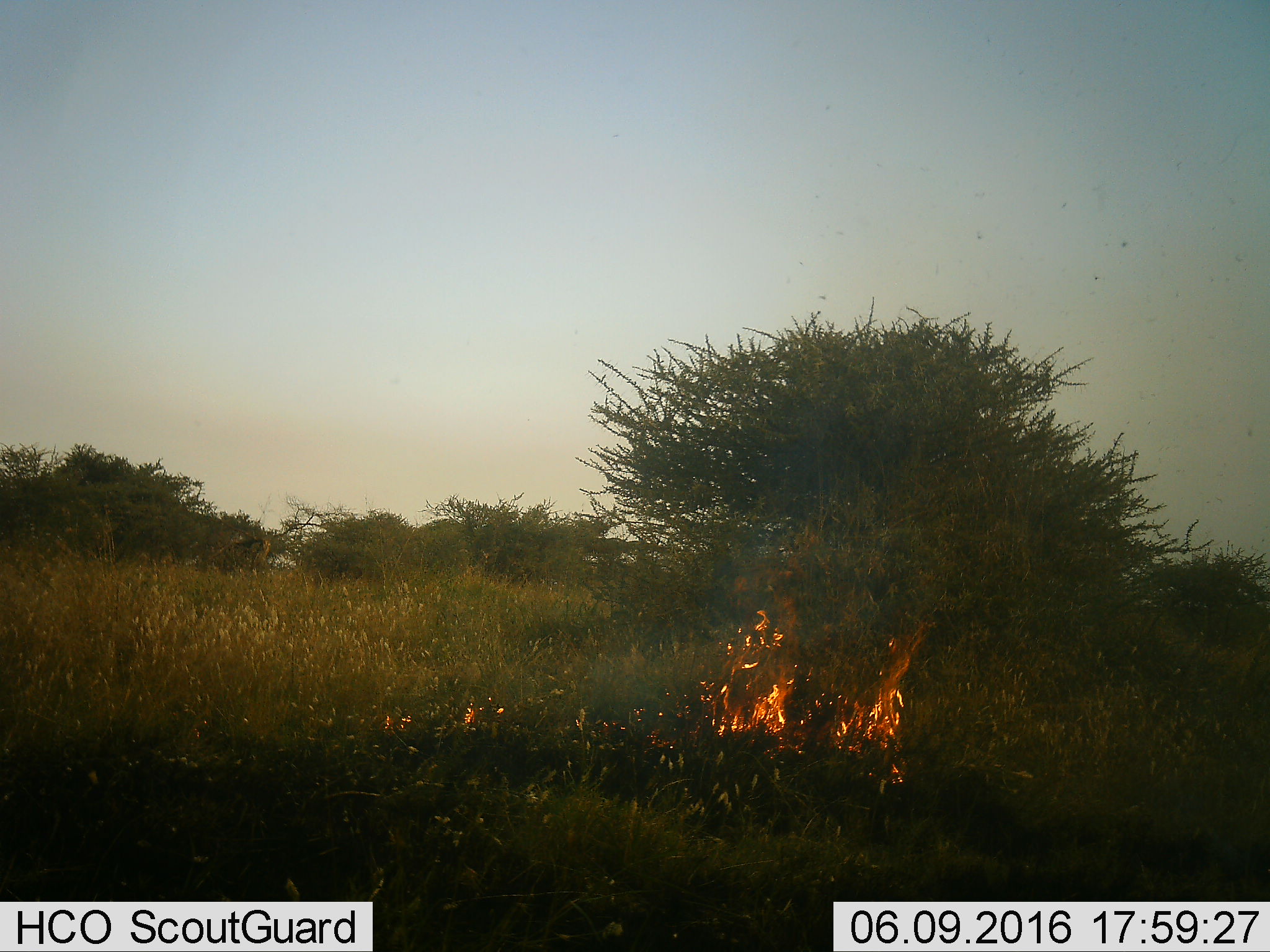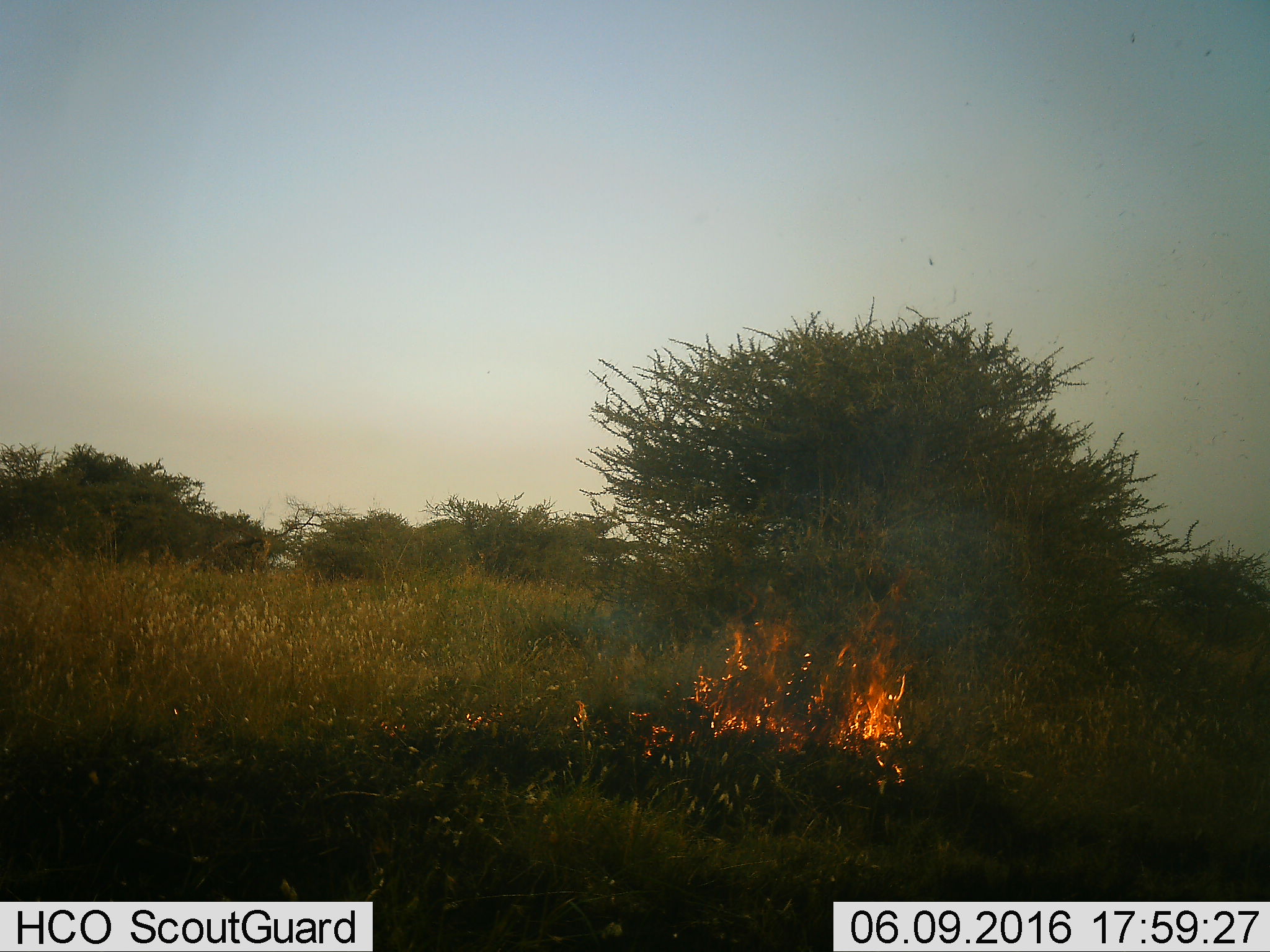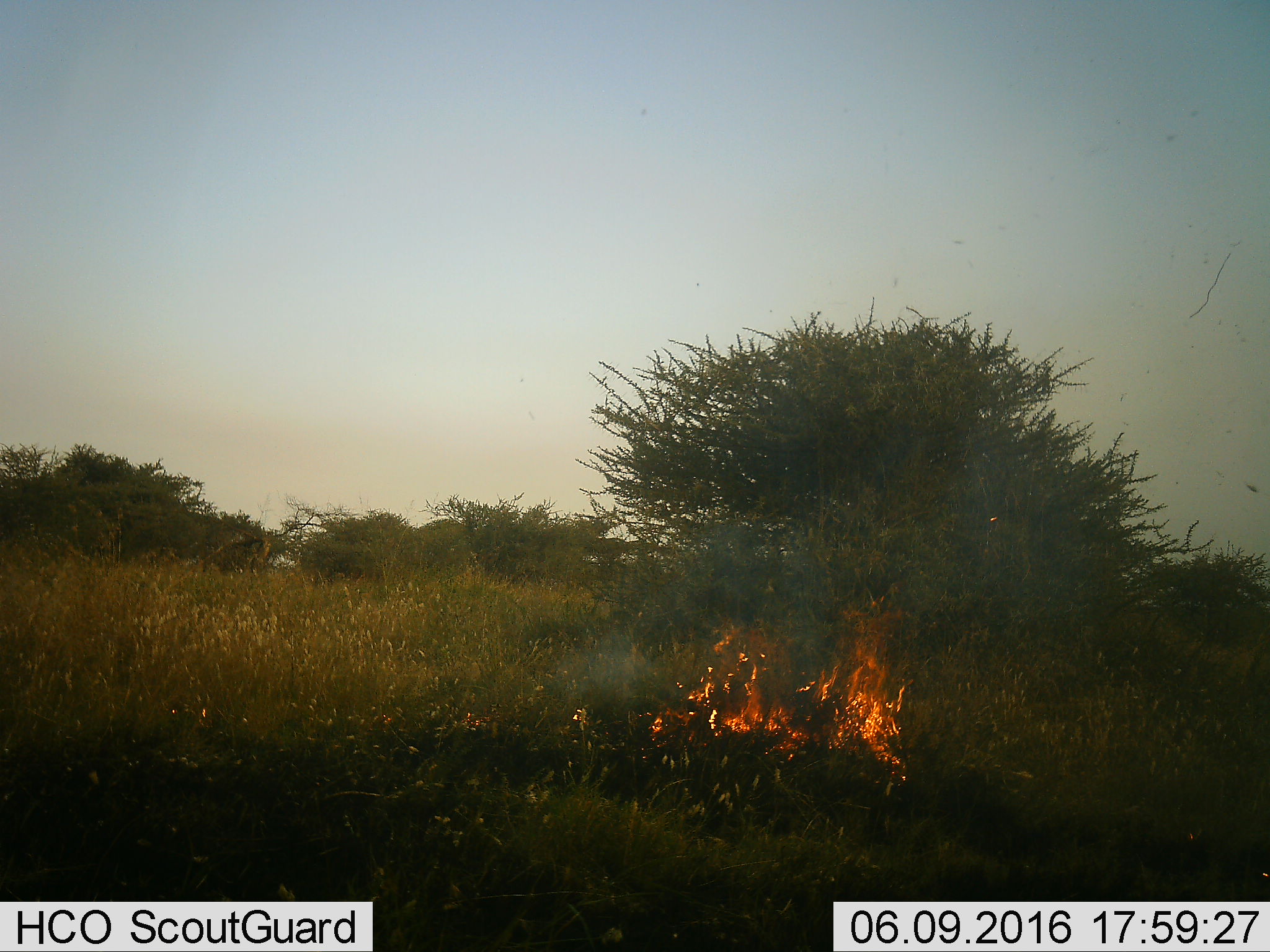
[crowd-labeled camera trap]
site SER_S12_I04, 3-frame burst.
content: unidentified animal